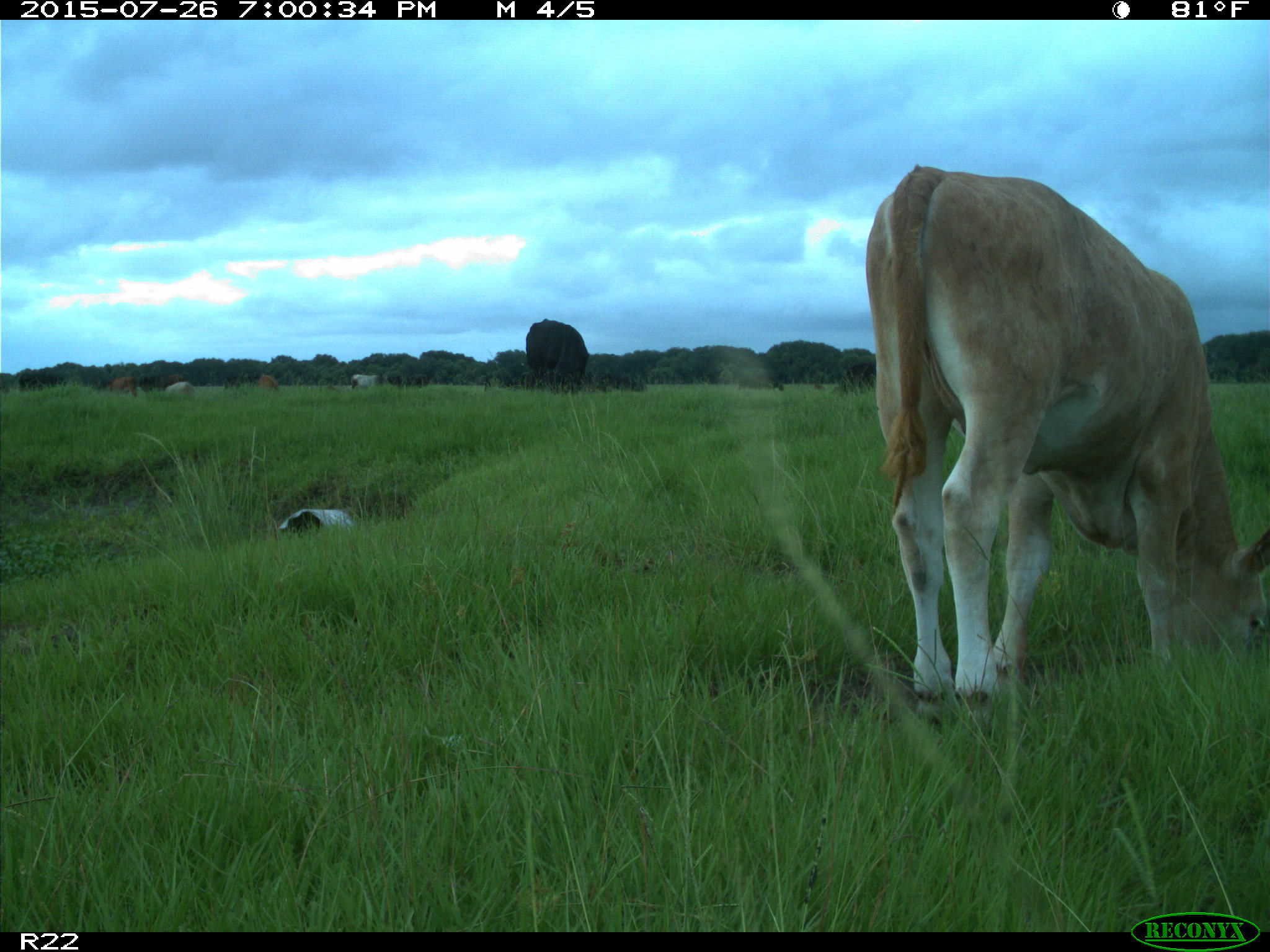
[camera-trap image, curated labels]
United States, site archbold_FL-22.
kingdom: Animalia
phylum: Chordata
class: Mammalia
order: Artiodactyla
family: Bovidae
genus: Bos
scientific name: Bos taurus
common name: domestic cow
Bos taurus (domestic cow).